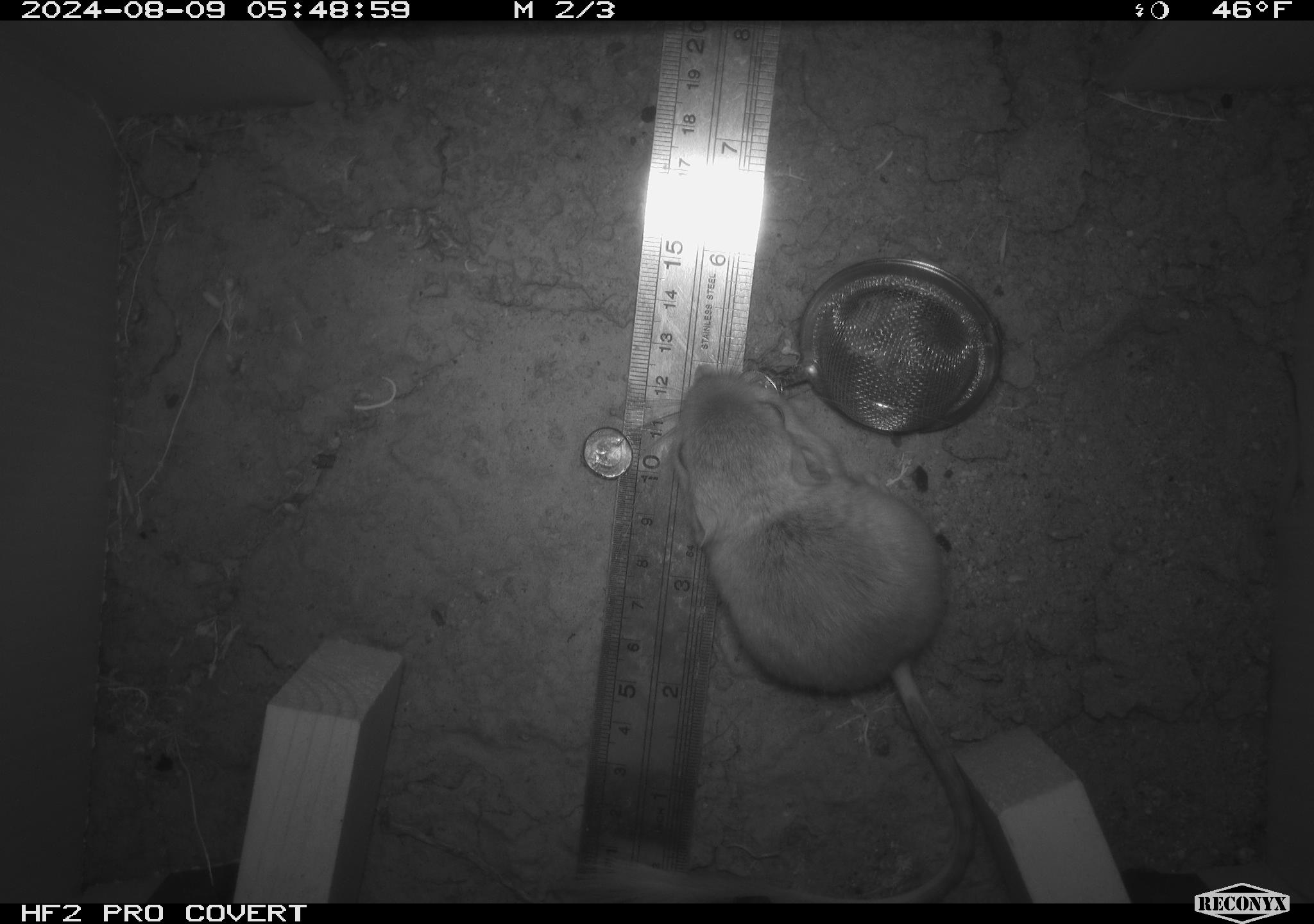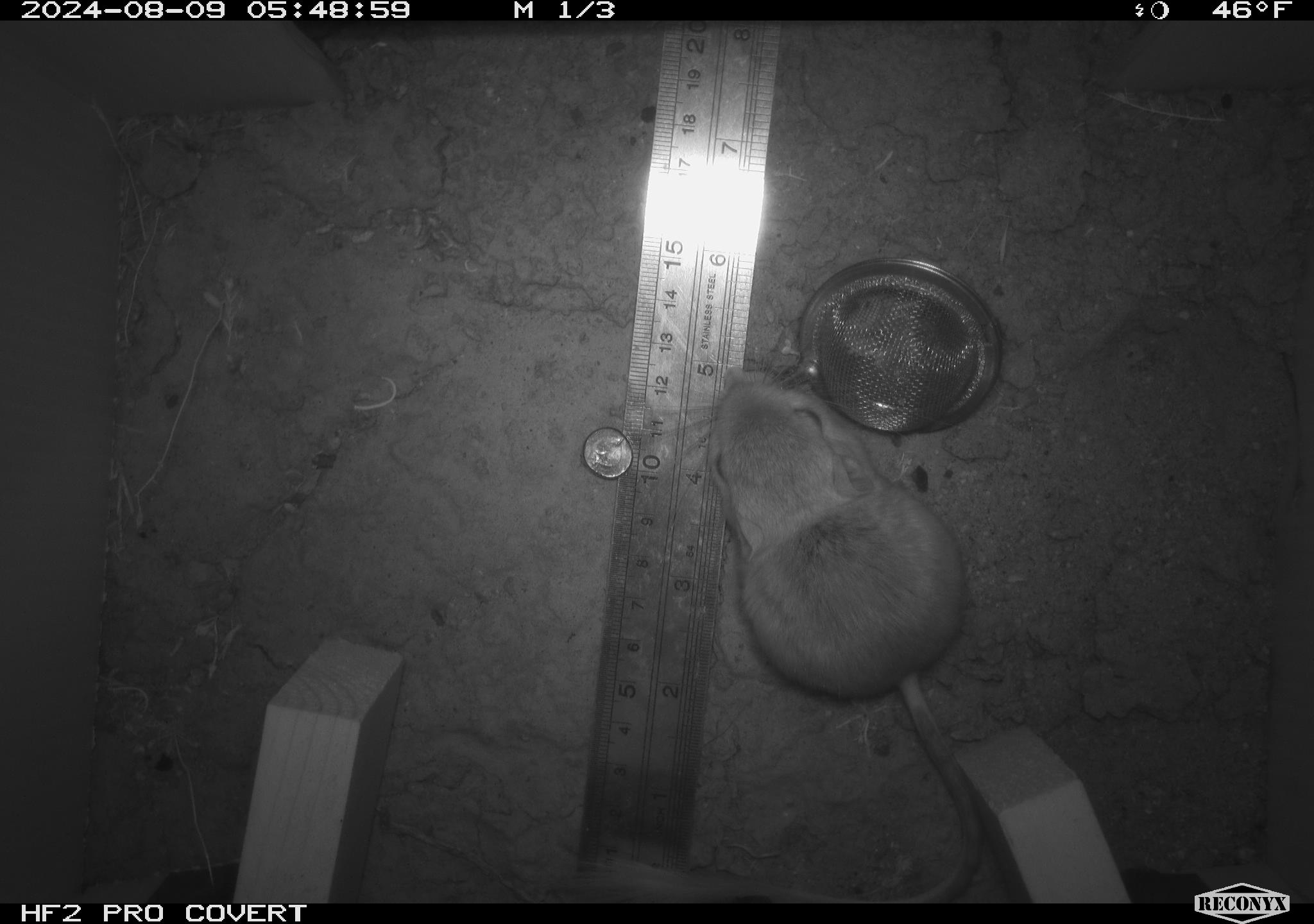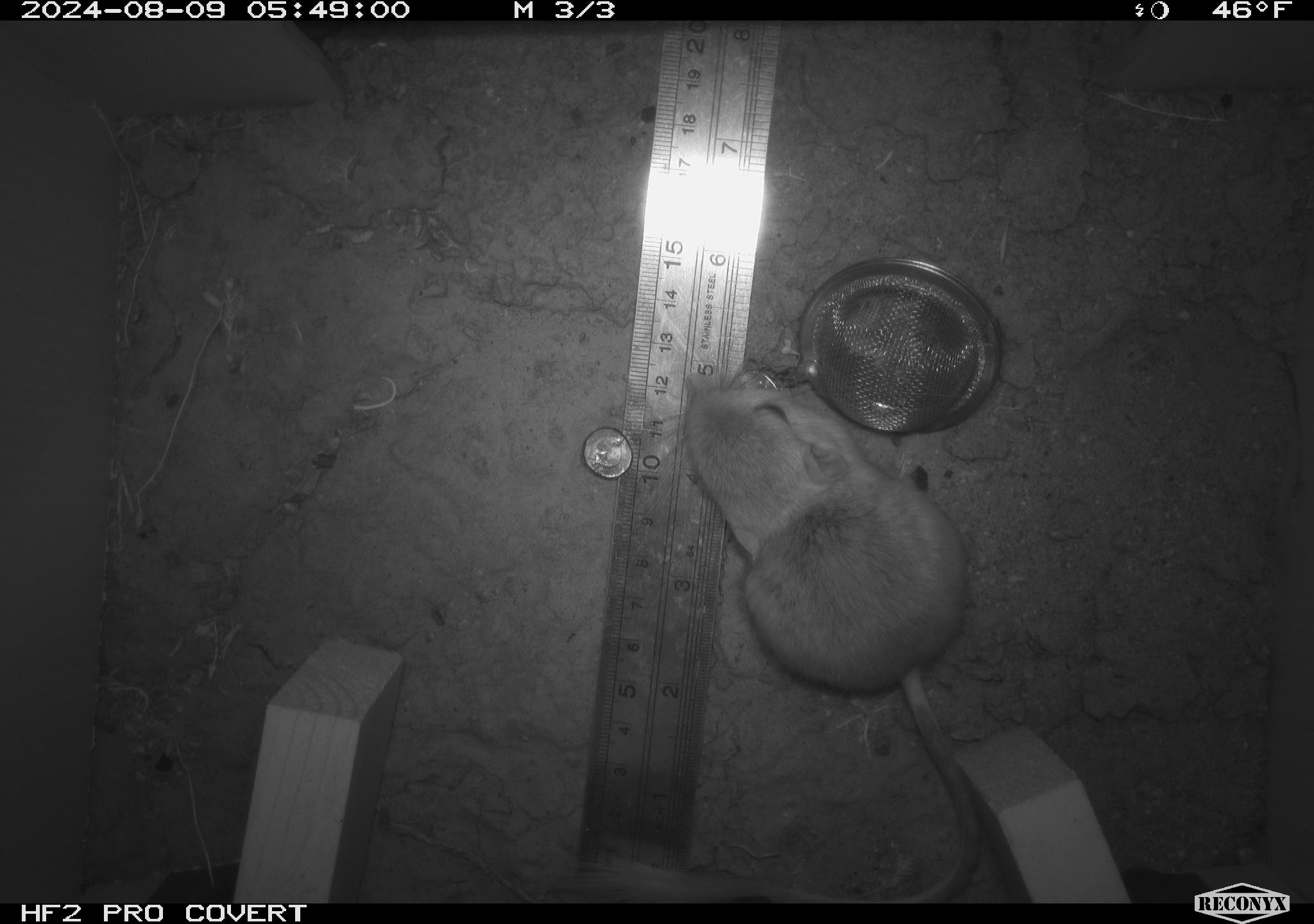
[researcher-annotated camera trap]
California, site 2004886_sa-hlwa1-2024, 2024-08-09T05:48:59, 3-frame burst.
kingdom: Animalia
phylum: Chordata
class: Mammalia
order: Rodentia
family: Heteromyidae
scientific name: Heteromyidae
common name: kangaroo rats and pocket mice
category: heteromyidae family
Heteromyidae family (kangaroo rats and pocket mice) (Heteromyidae).